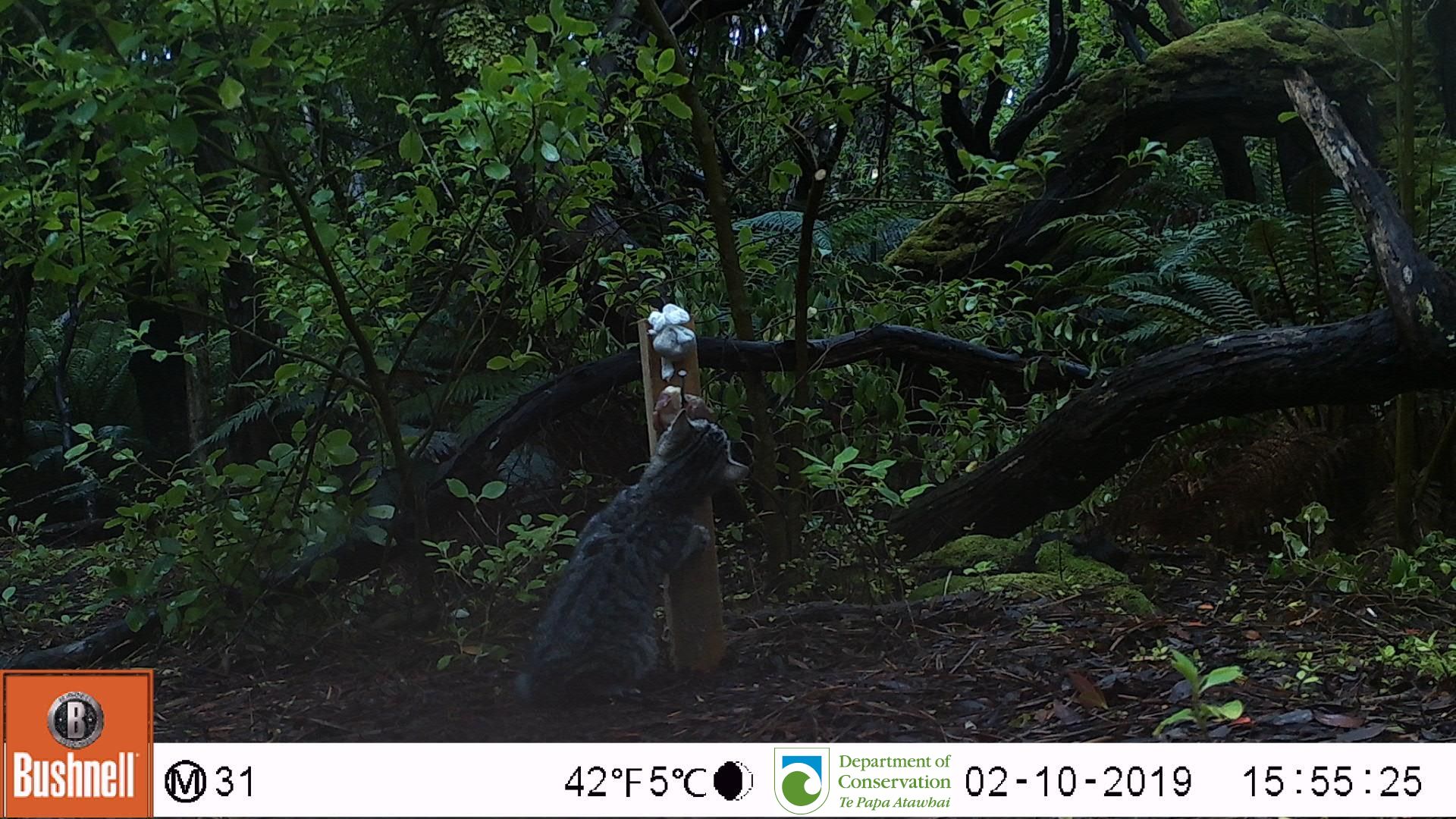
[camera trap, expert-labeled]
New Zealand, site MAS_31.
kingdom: Animalia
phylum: Chordata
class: Mammalia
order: Carnivora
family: Felidae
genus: Felis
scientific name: Felis catus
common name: domestic cat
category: cat